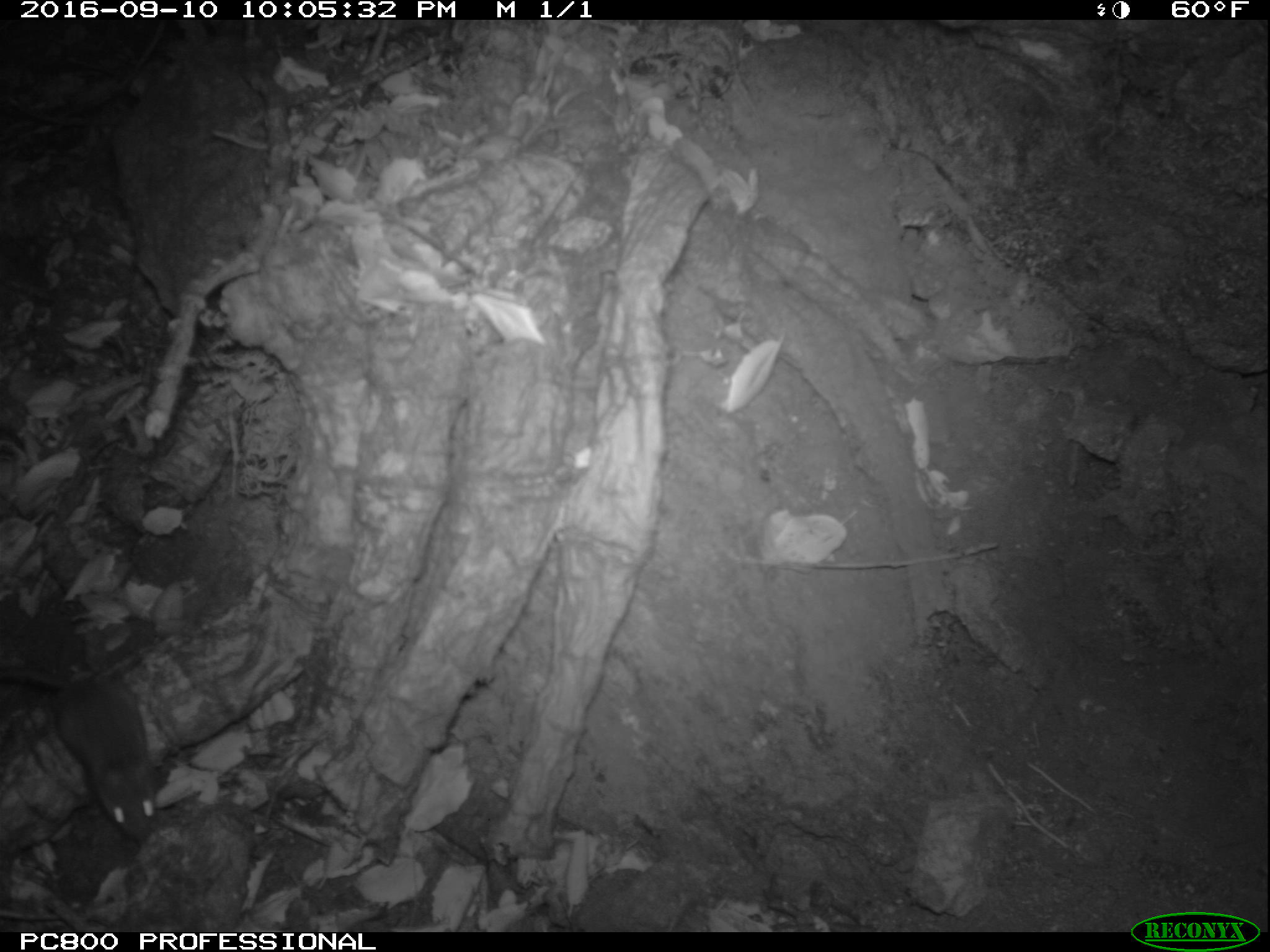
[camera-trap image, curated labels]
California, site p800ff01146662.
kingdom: Animalia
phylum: Chordata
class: Mammalia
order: Rodentia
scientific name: Rodentia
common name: rodent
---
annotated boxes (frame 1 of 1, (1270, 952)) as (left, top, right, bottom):
rodent: (0, 666, 157, 844)